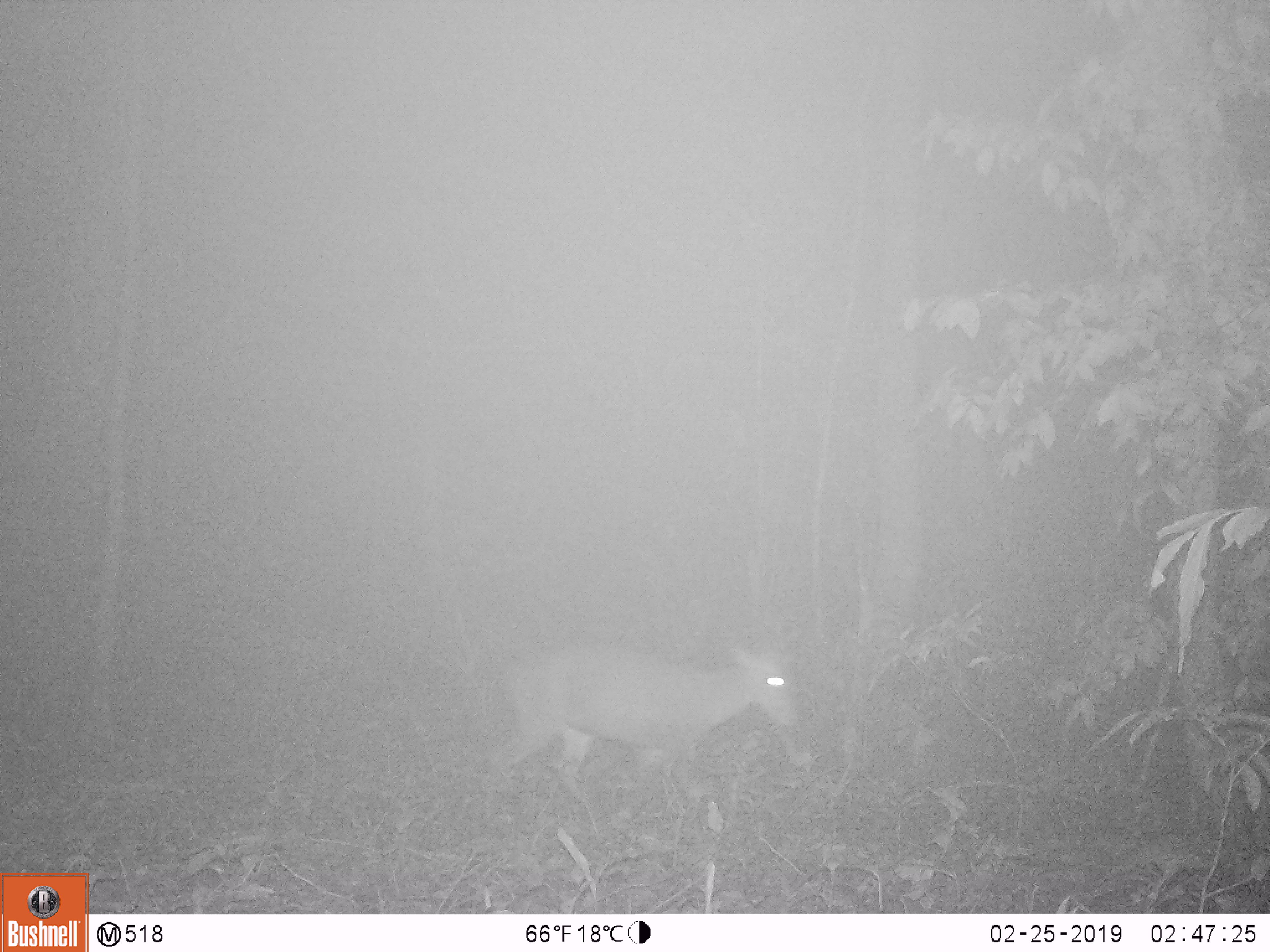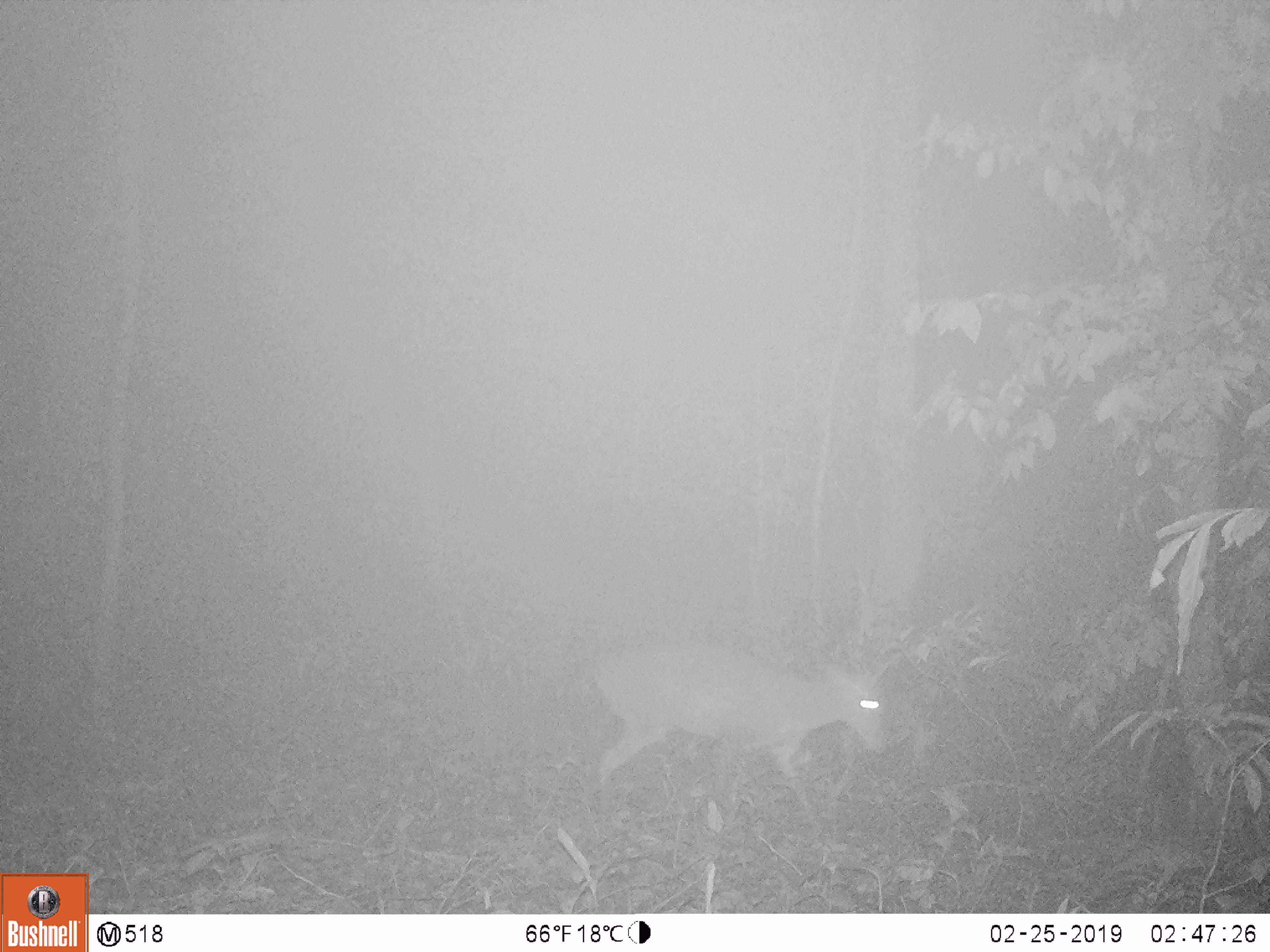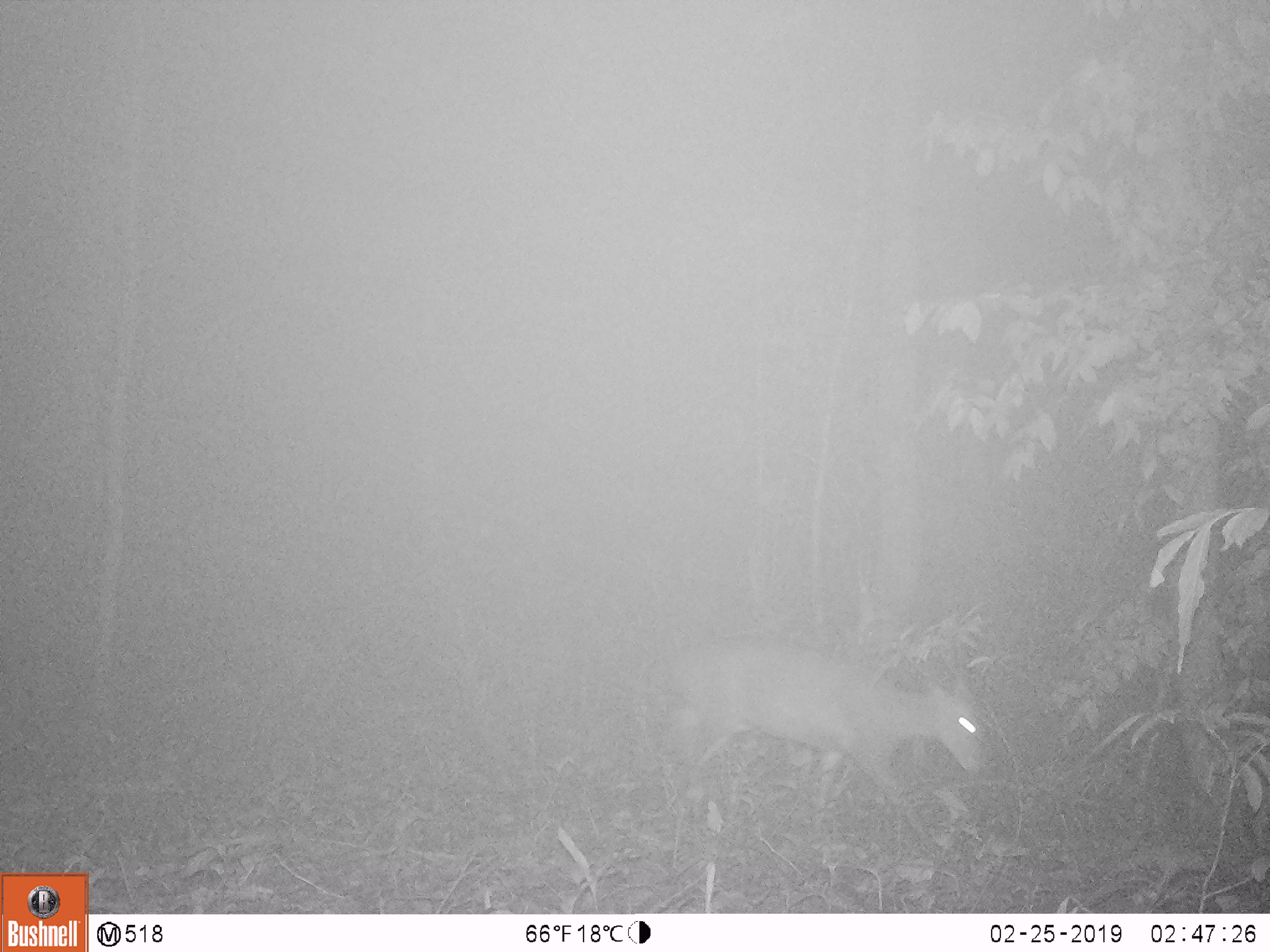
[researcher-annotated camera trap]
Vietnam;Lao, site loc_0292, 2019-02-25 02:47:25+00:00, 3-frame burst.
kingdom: Animalia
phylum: Chordata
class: Mammalia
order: Artiodactyla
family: Cervidae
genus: Muntiacus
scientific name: Muntiacus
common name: muntjacs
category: unidentified muntjac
Unidentified muntjac (muntjacs) (Muntiacus). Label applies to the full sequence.